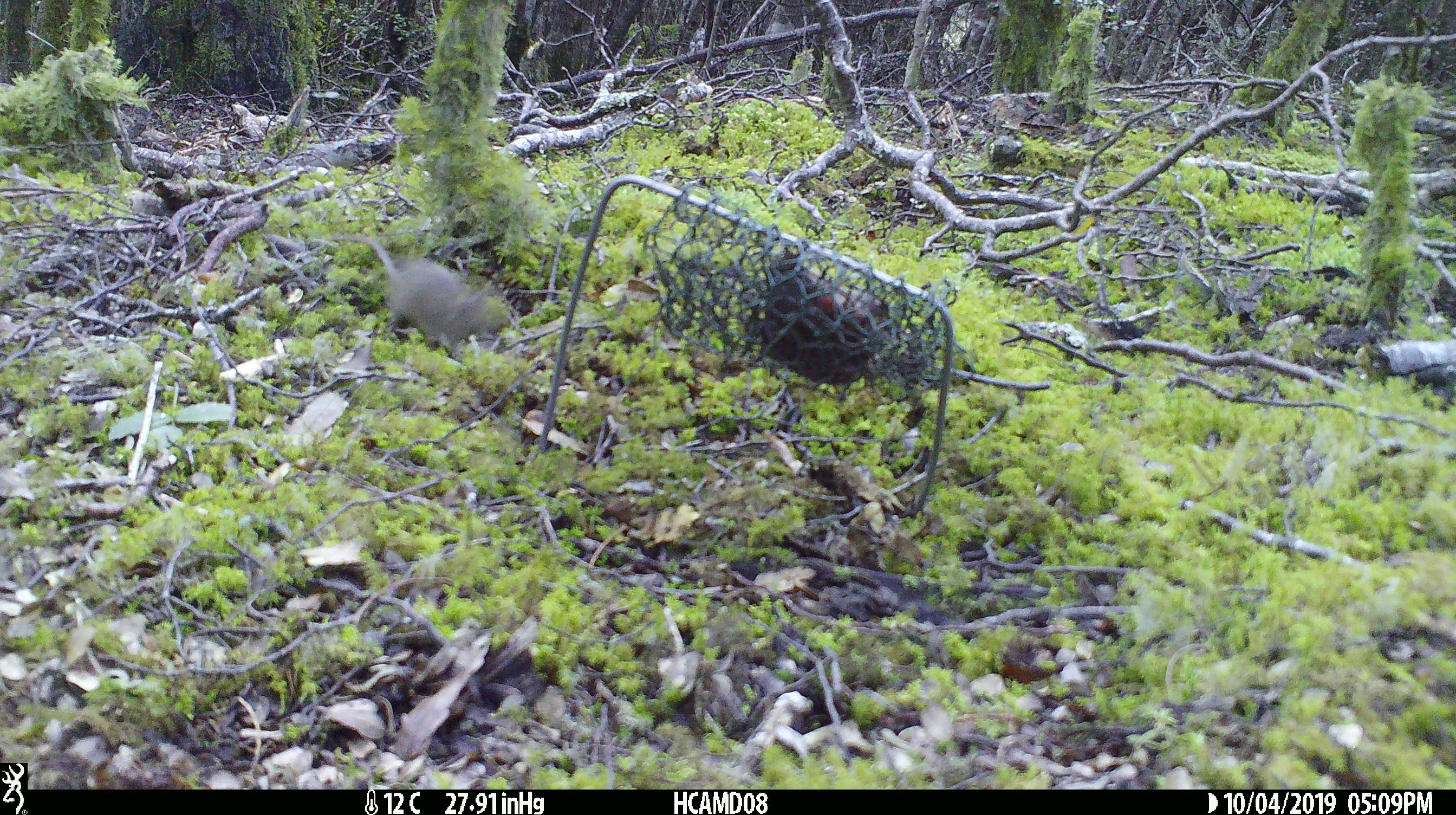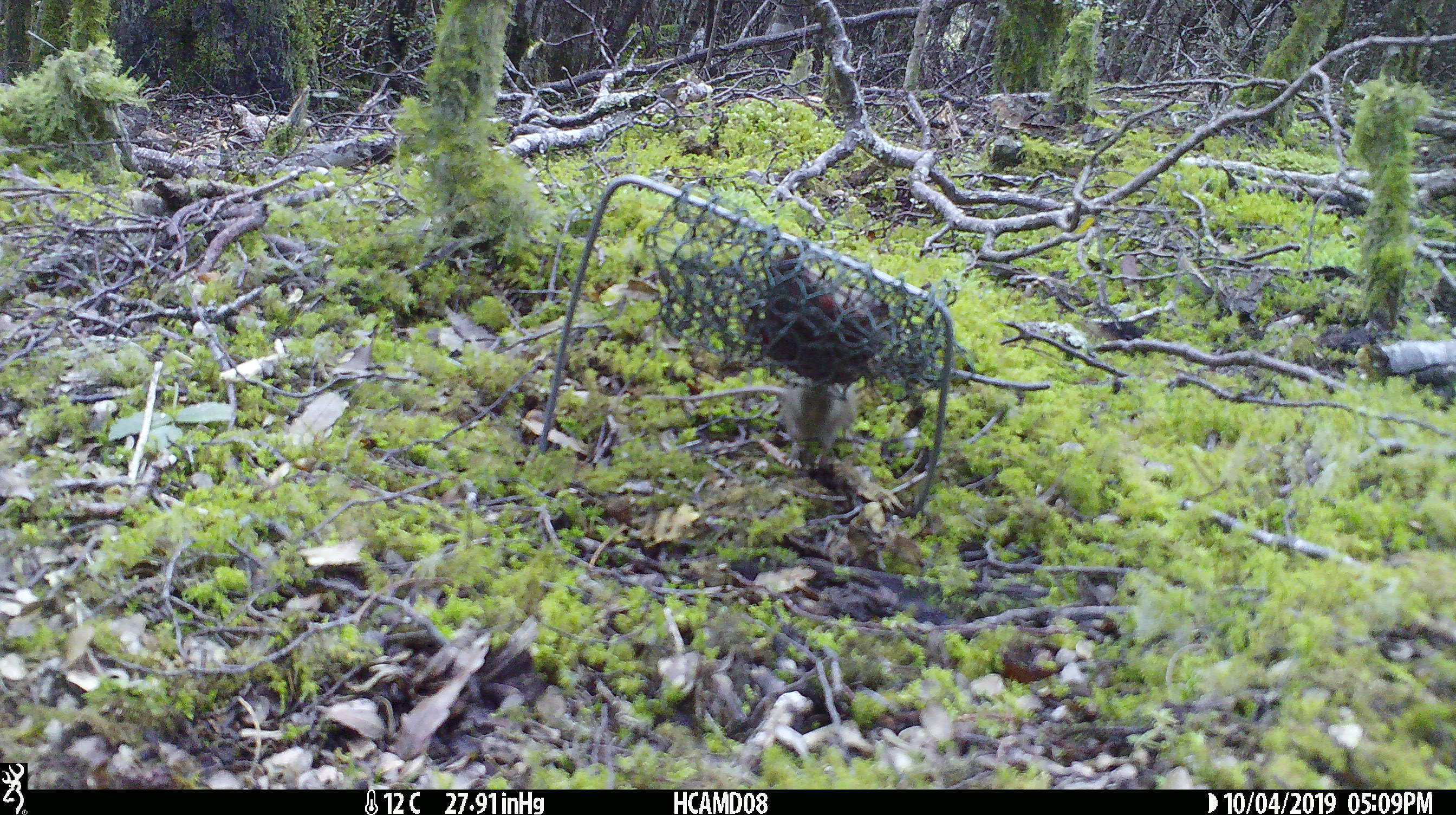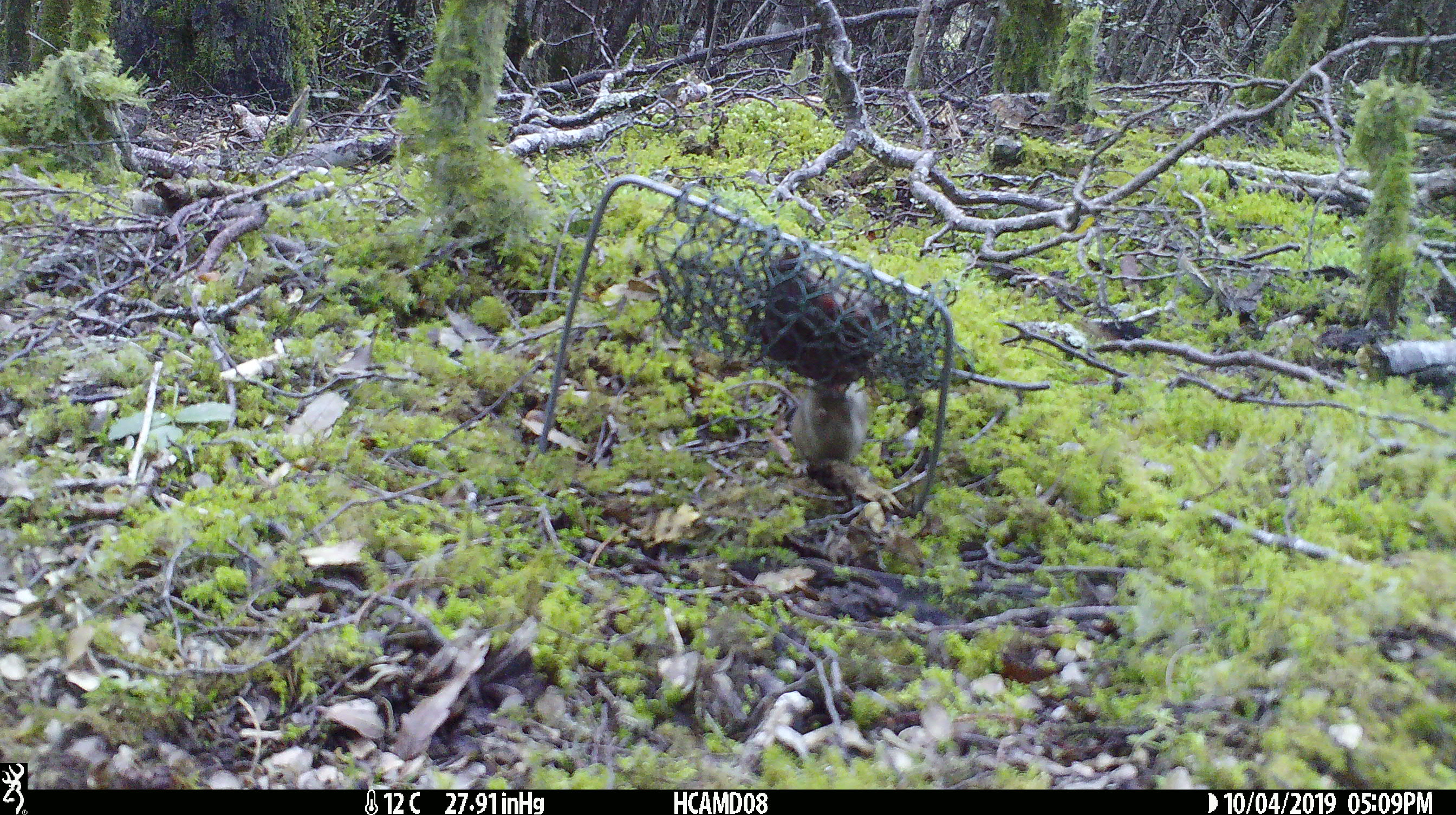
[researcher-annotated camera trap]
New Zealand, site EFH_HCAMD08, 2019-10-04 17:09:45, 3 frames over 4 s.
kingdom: Animalia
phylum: Chordata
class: Mammalia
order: Rodentia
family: Muridae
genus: Mus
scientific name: Mus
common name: mouse